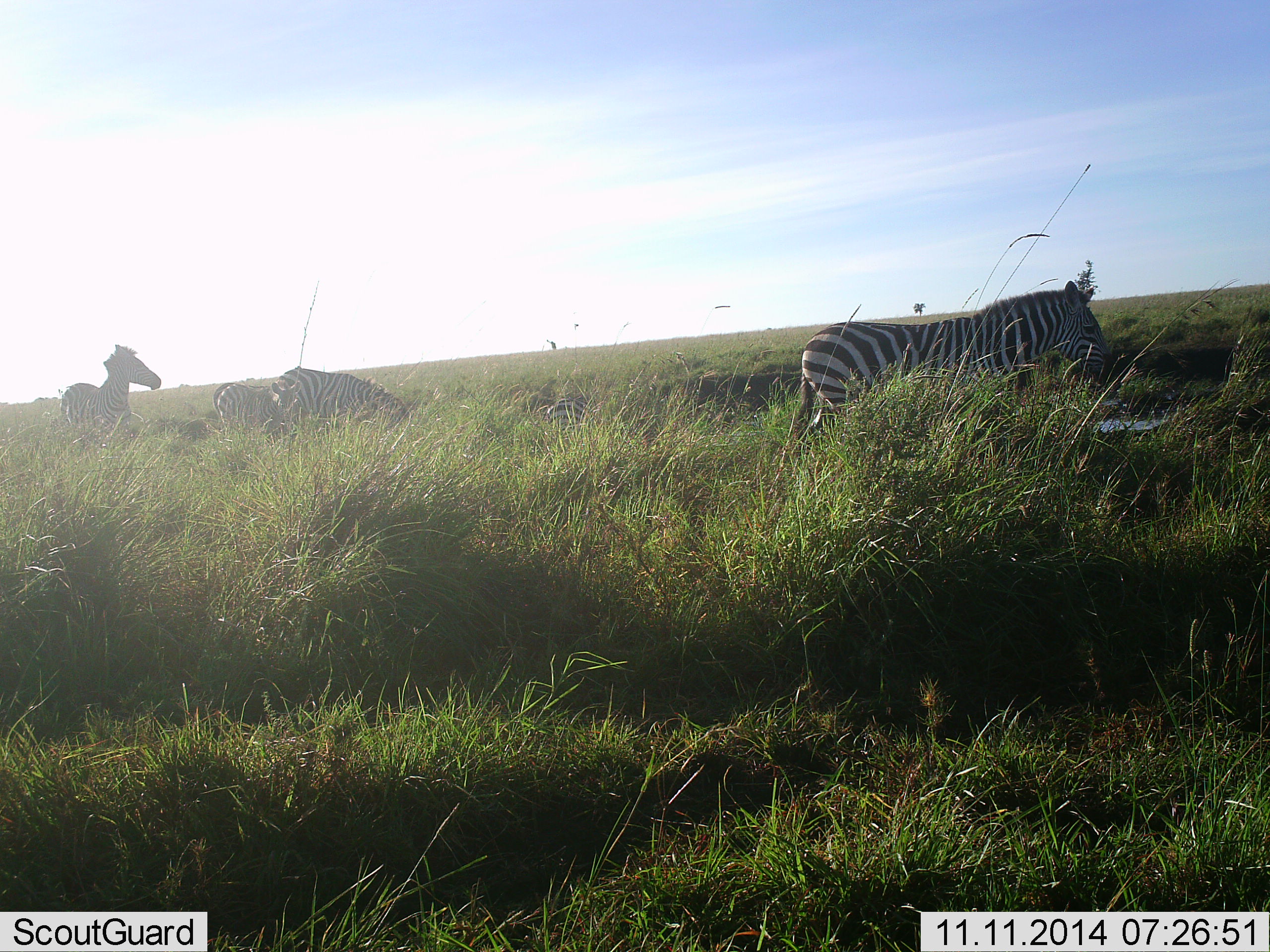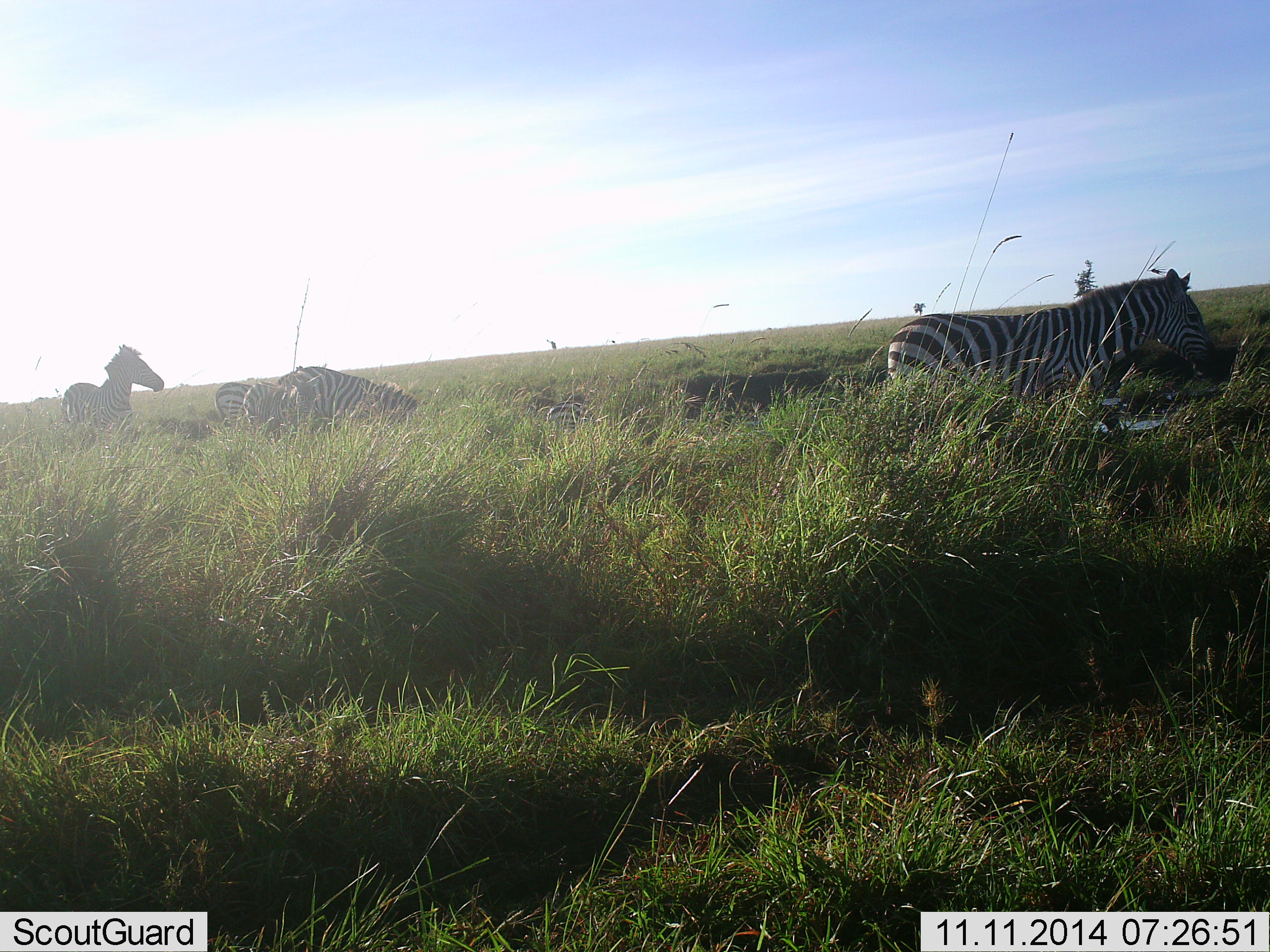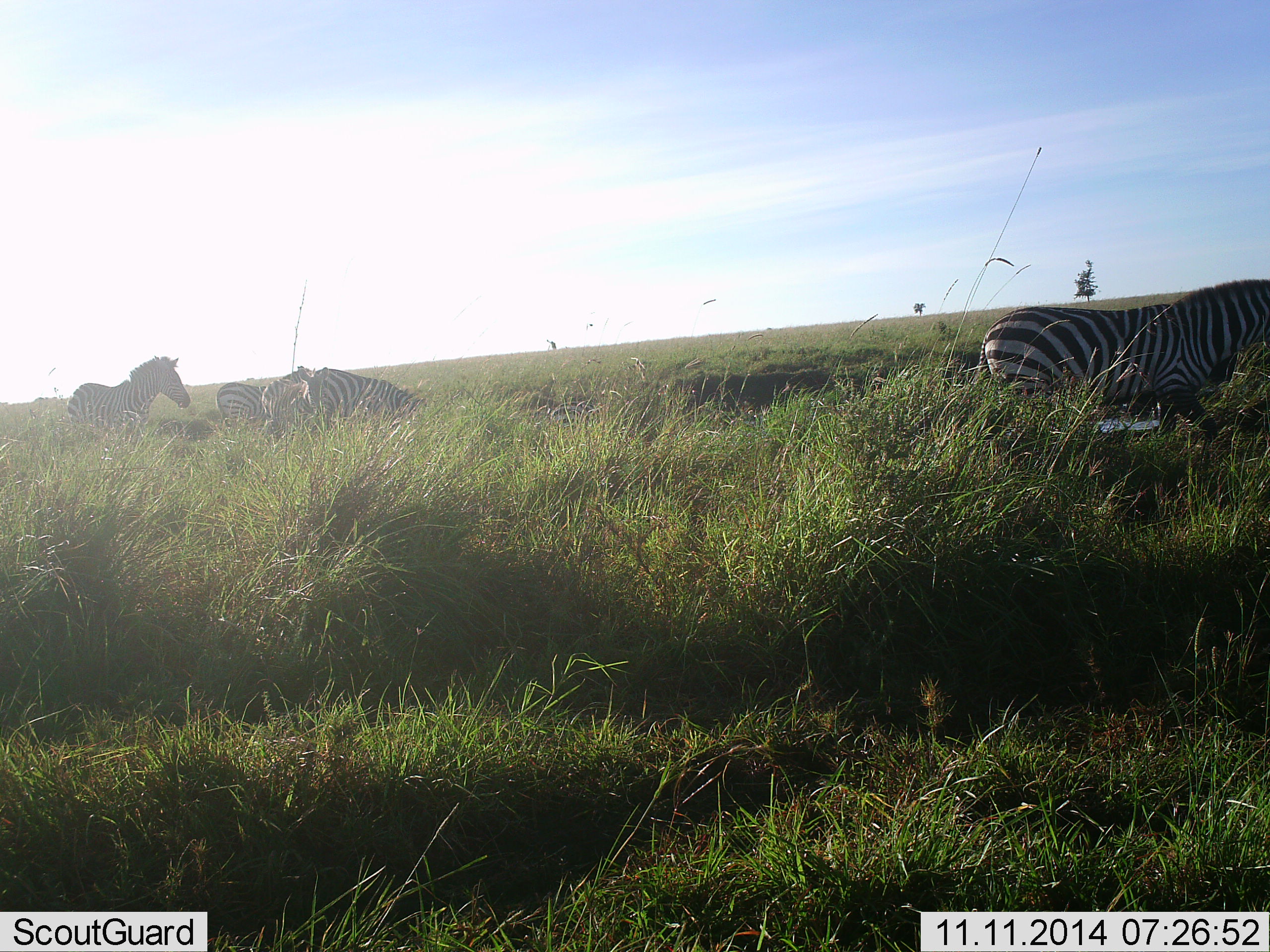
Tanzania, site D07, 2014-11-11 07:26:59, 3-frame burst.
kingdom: Animalia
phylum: Chordata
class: Mammalia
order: Perissodactyla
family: Equidae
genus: Equus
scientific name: Equus quagga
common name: plains zebra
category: zebra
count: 4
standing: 50%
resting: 0%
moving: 90%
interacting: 0%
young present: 0%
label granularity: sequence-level